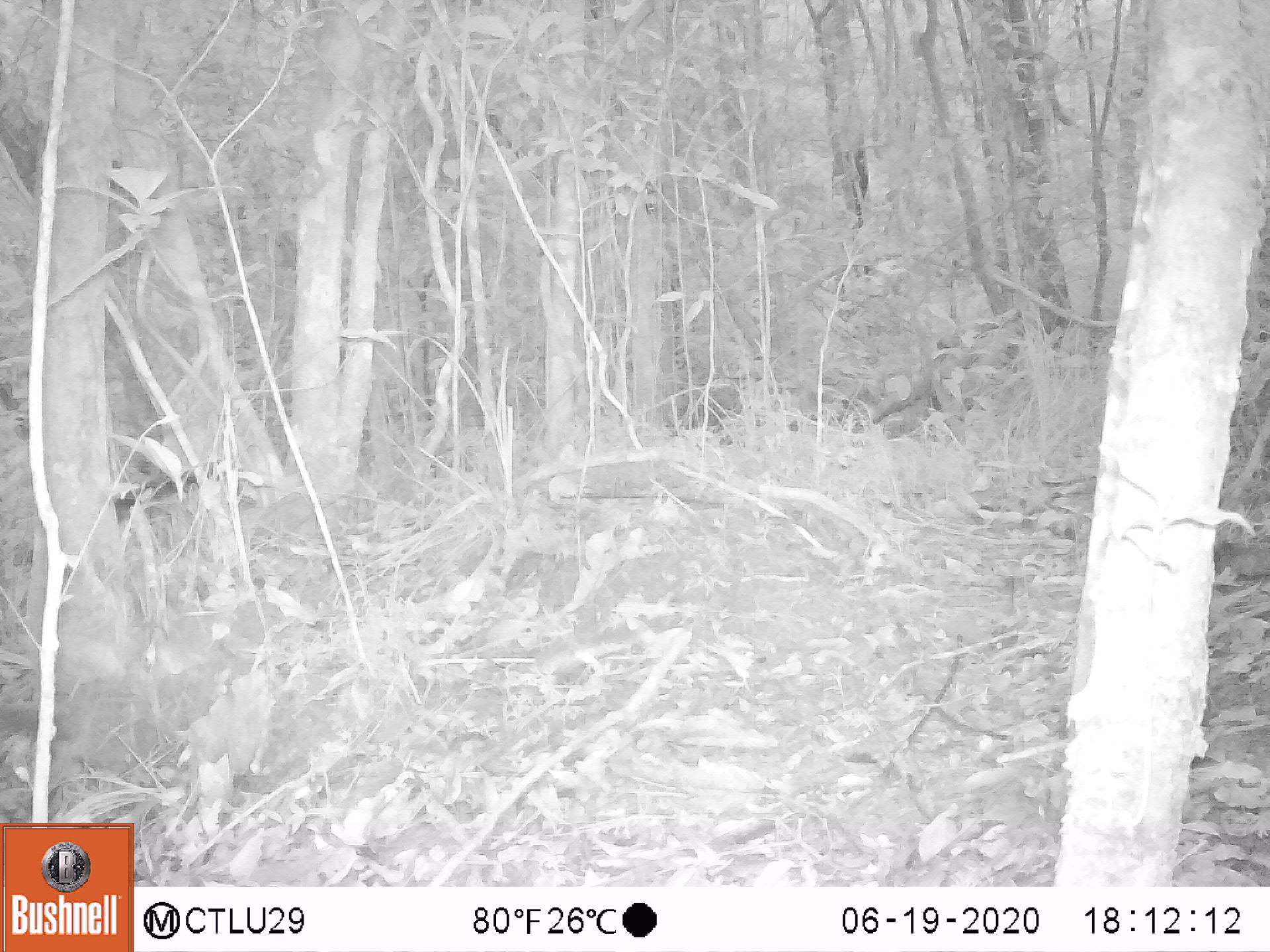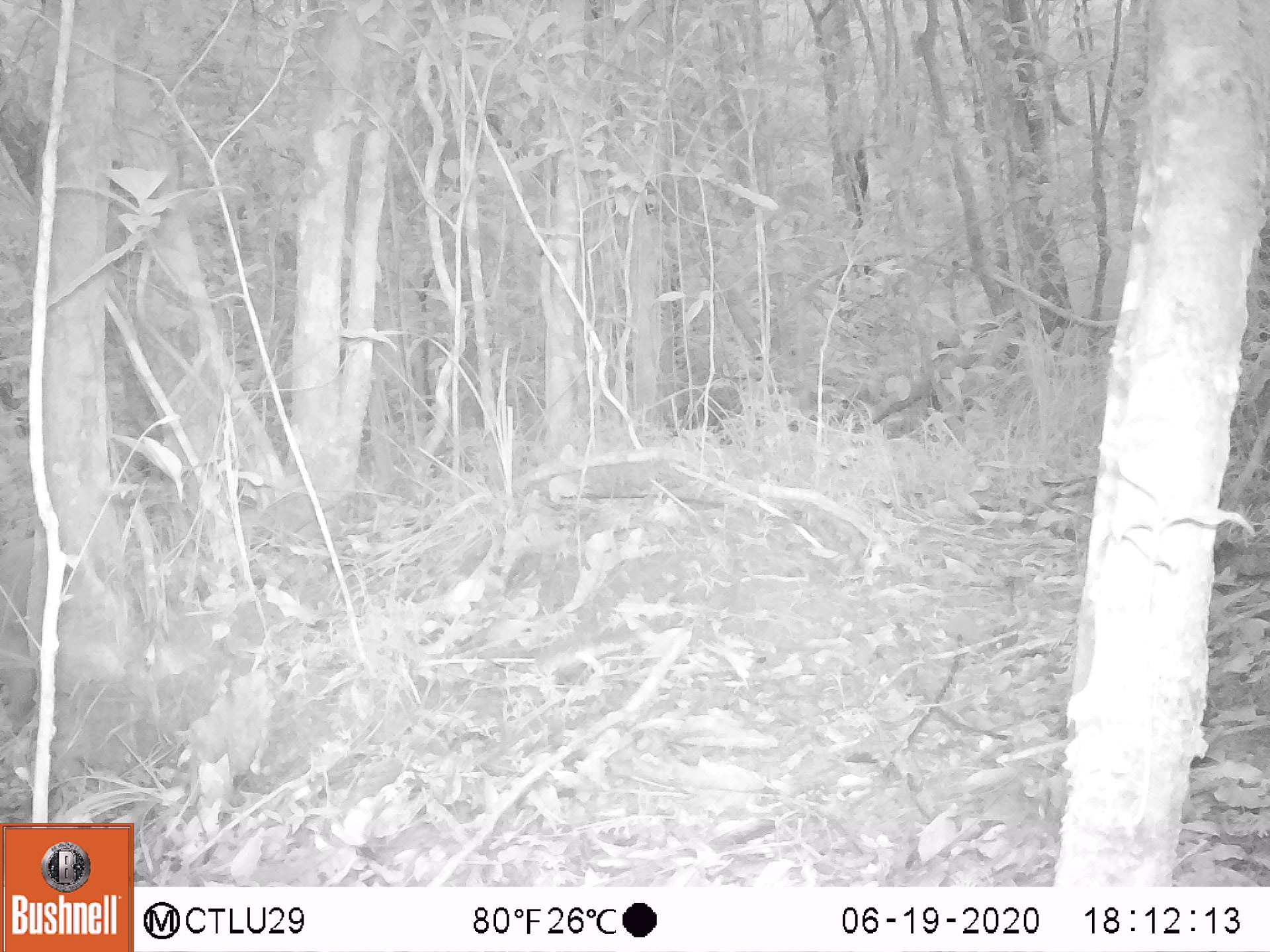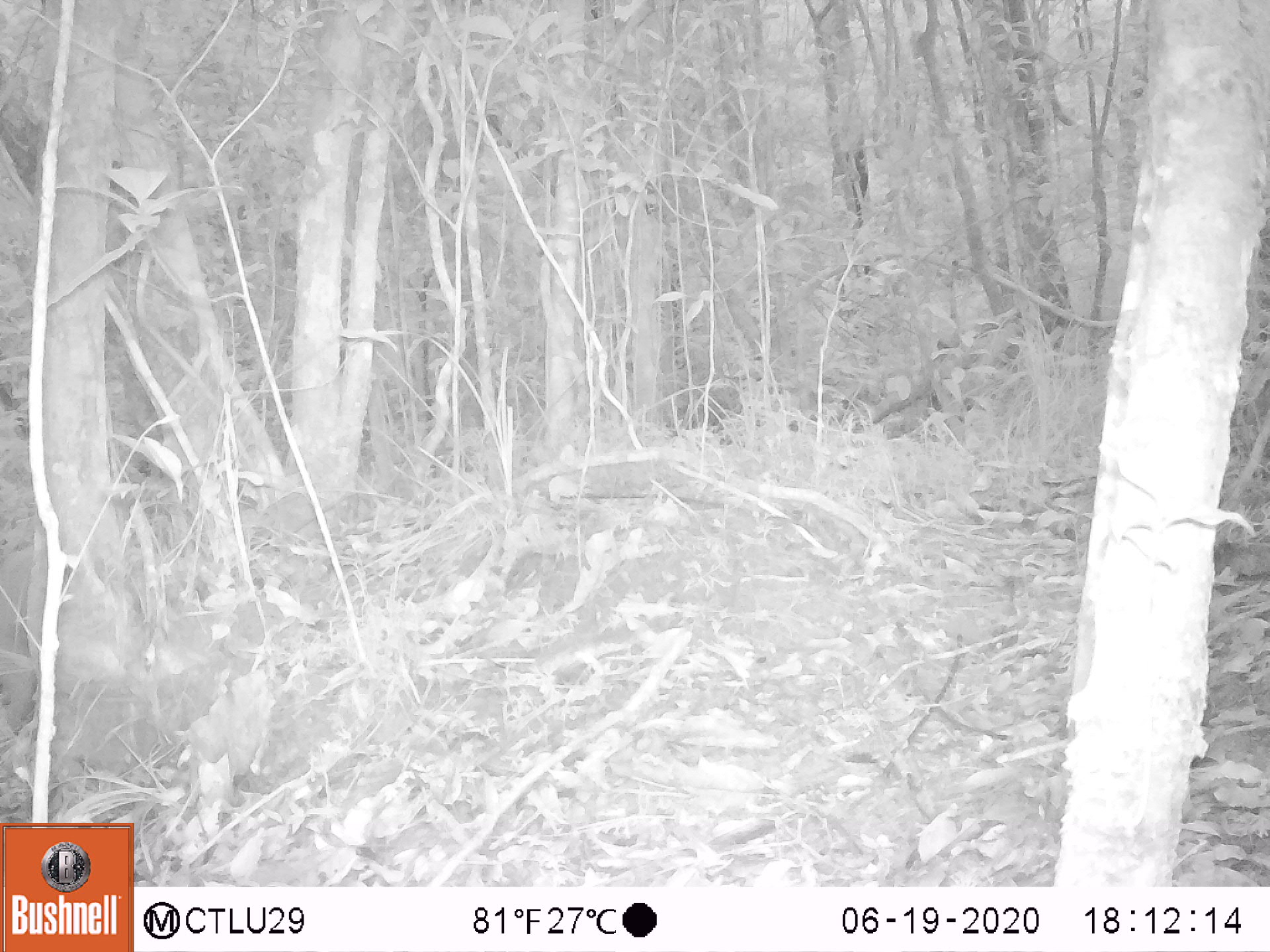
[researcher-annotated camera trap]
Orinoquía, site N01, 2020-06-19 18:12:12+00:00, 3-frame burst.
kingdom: Animalia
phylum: Chordata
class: Mammalia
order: Carnivora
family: Procyonidae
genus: Nasua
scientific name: Nasua nasua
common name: south american coati